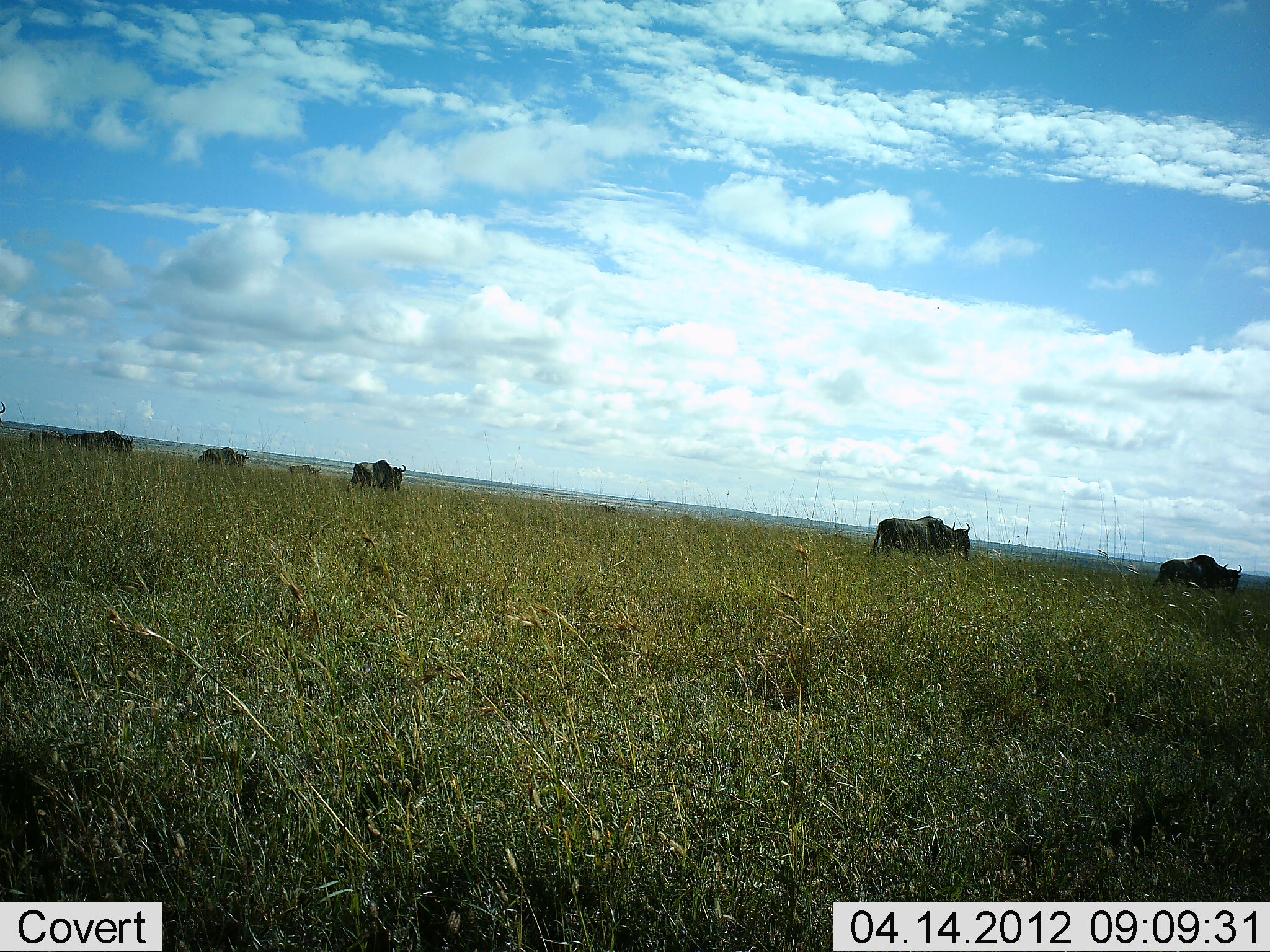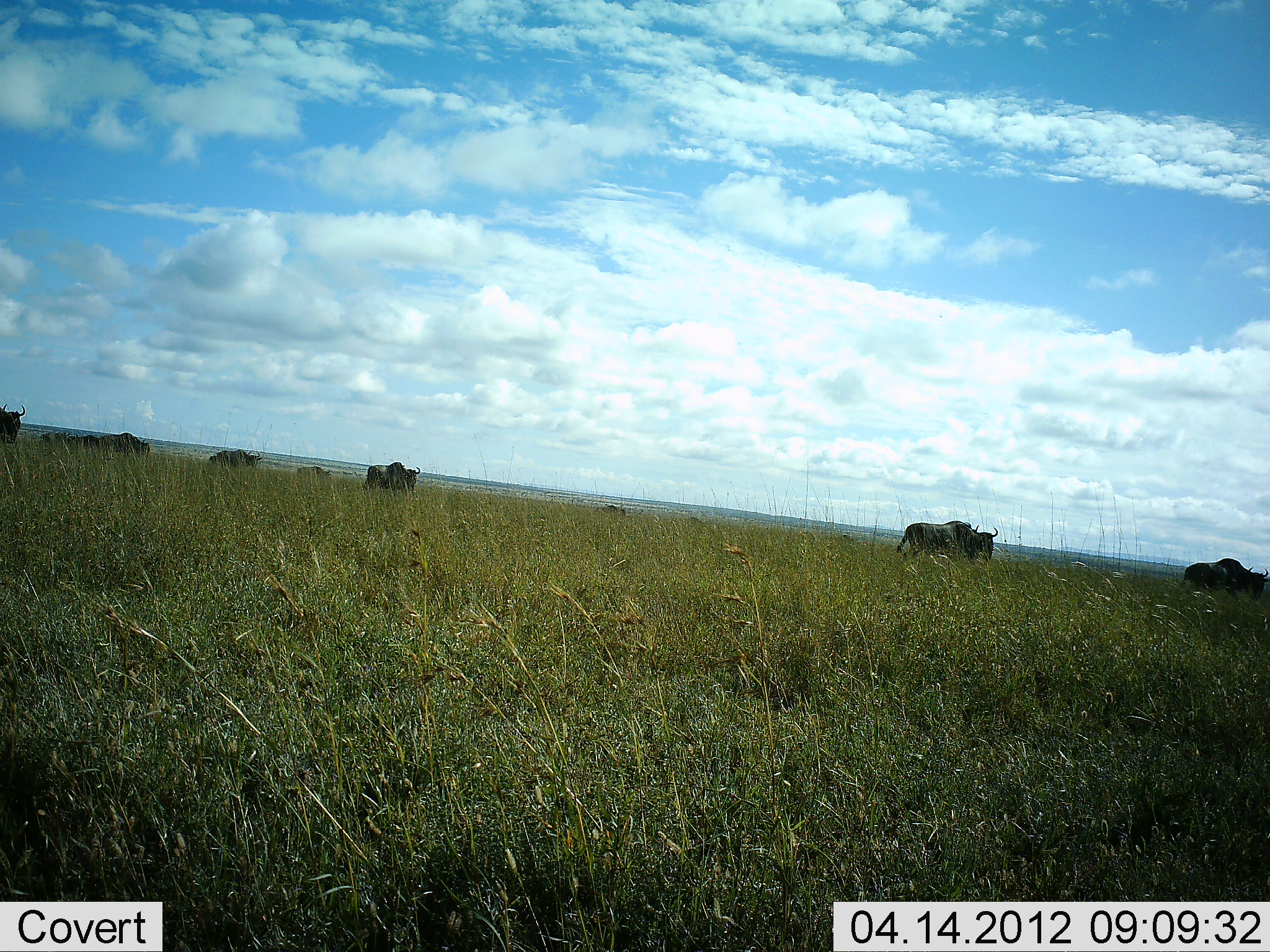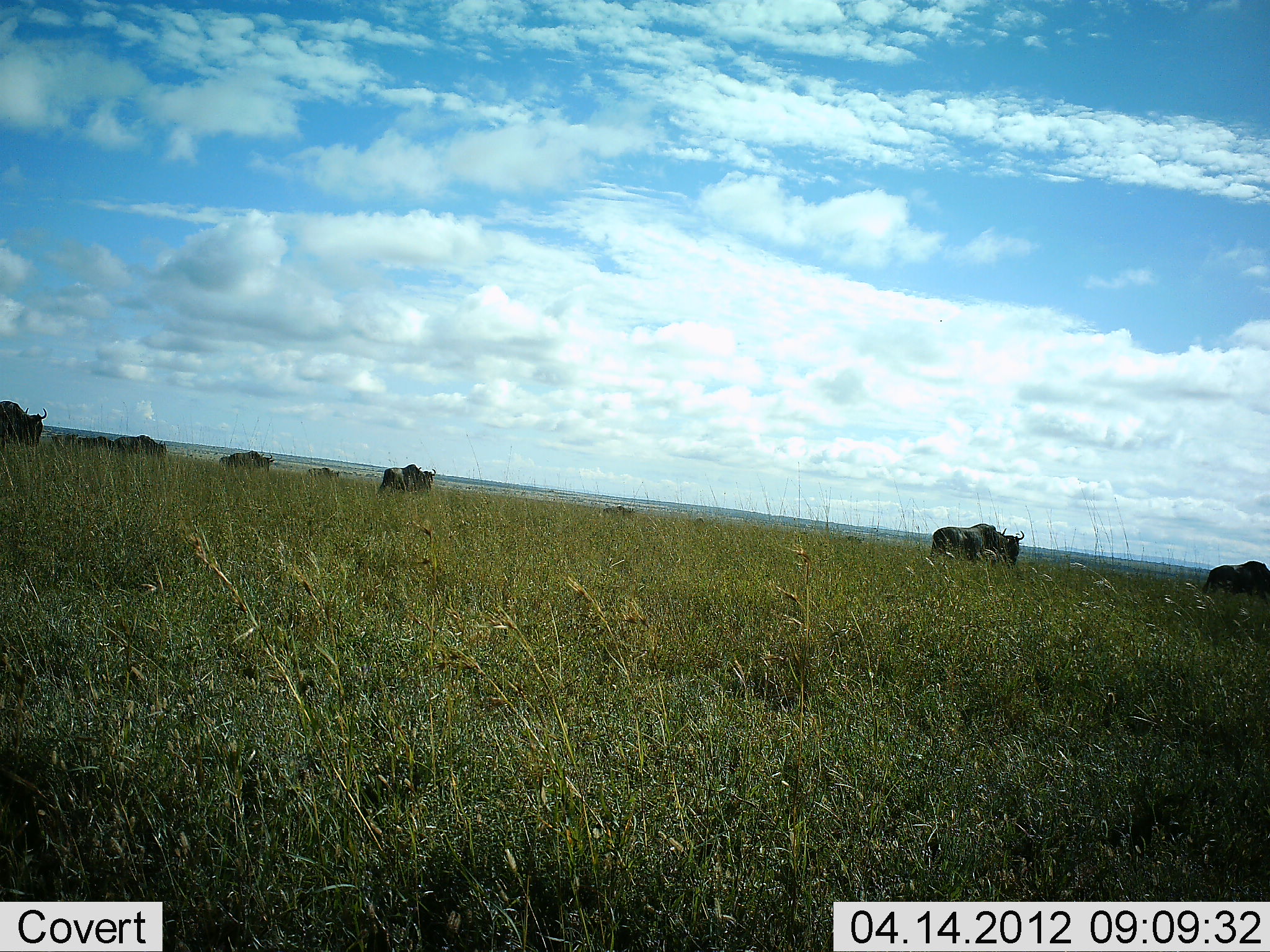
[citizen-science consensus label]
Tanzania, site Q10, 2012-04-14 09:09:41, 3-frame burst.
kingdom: Animalia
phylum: Chordata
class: Mammalia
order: Artiodactyla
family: Bovidae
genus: Connochaetes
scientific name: Connochaetes taurinus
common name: blue wildebeest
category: wildebeest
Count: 8.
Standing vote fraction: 20%.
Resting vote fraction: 0%.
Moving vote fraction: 93%.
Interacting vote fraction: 0%.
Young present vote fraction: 7%.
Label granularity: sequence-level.